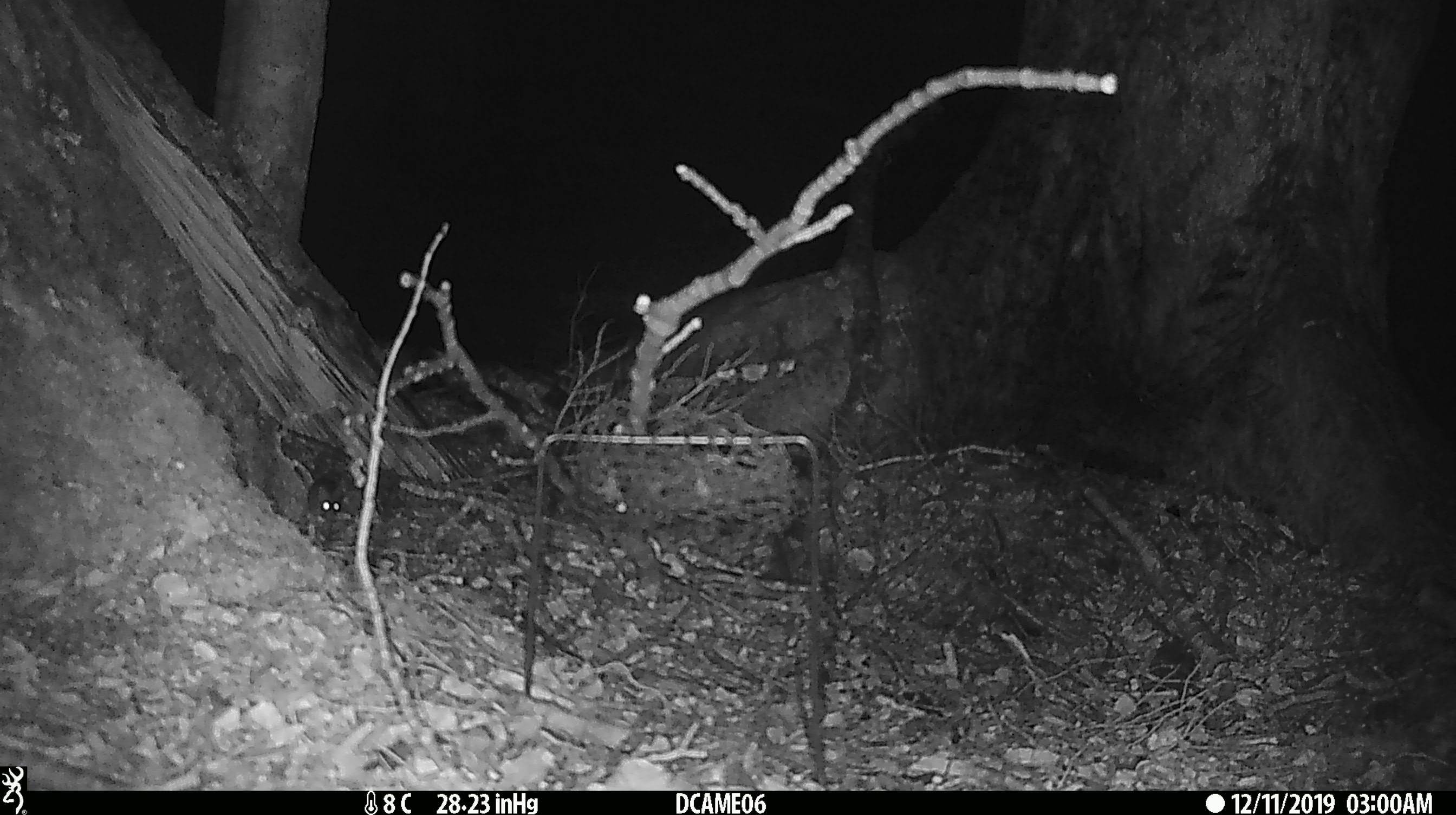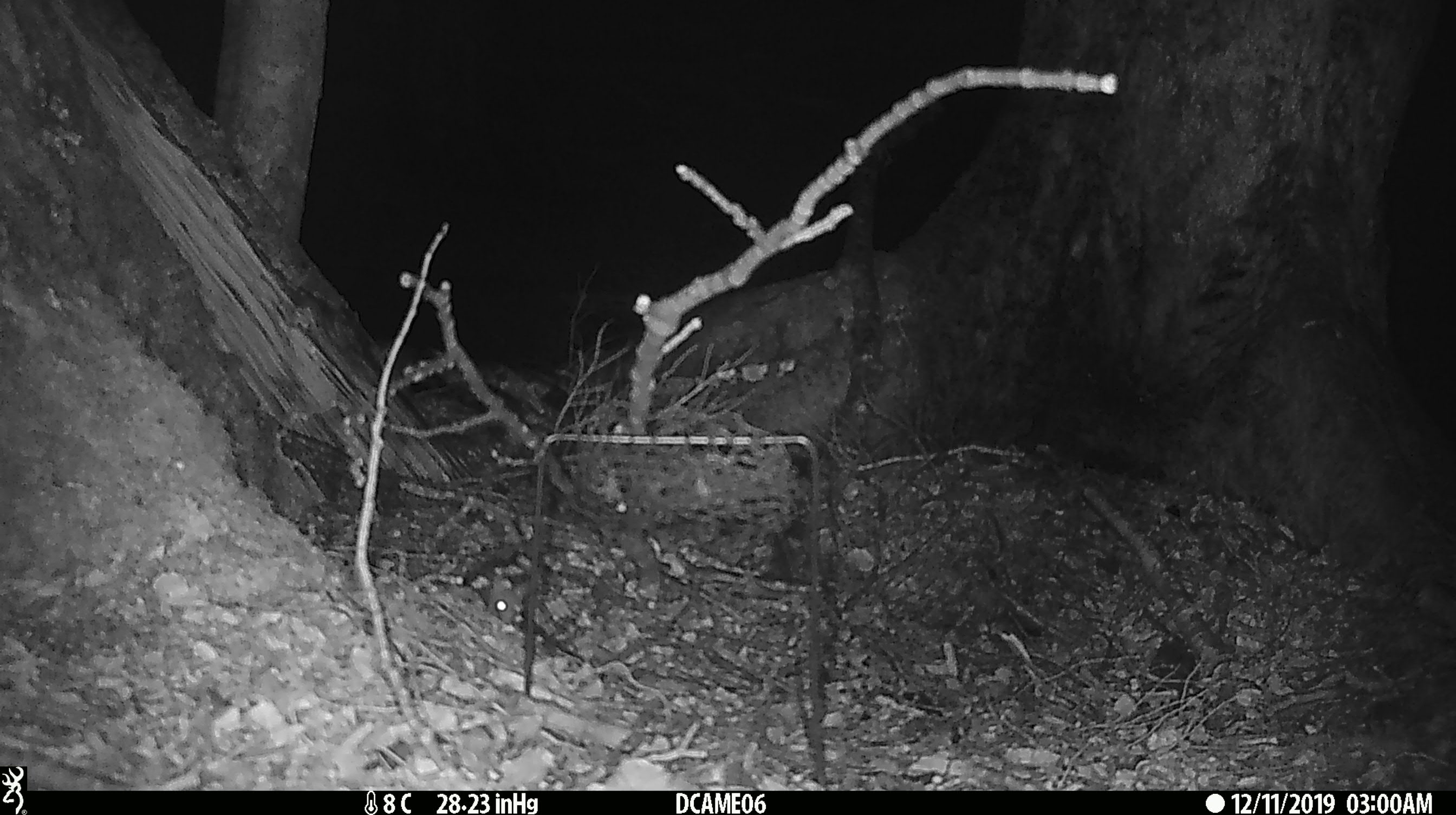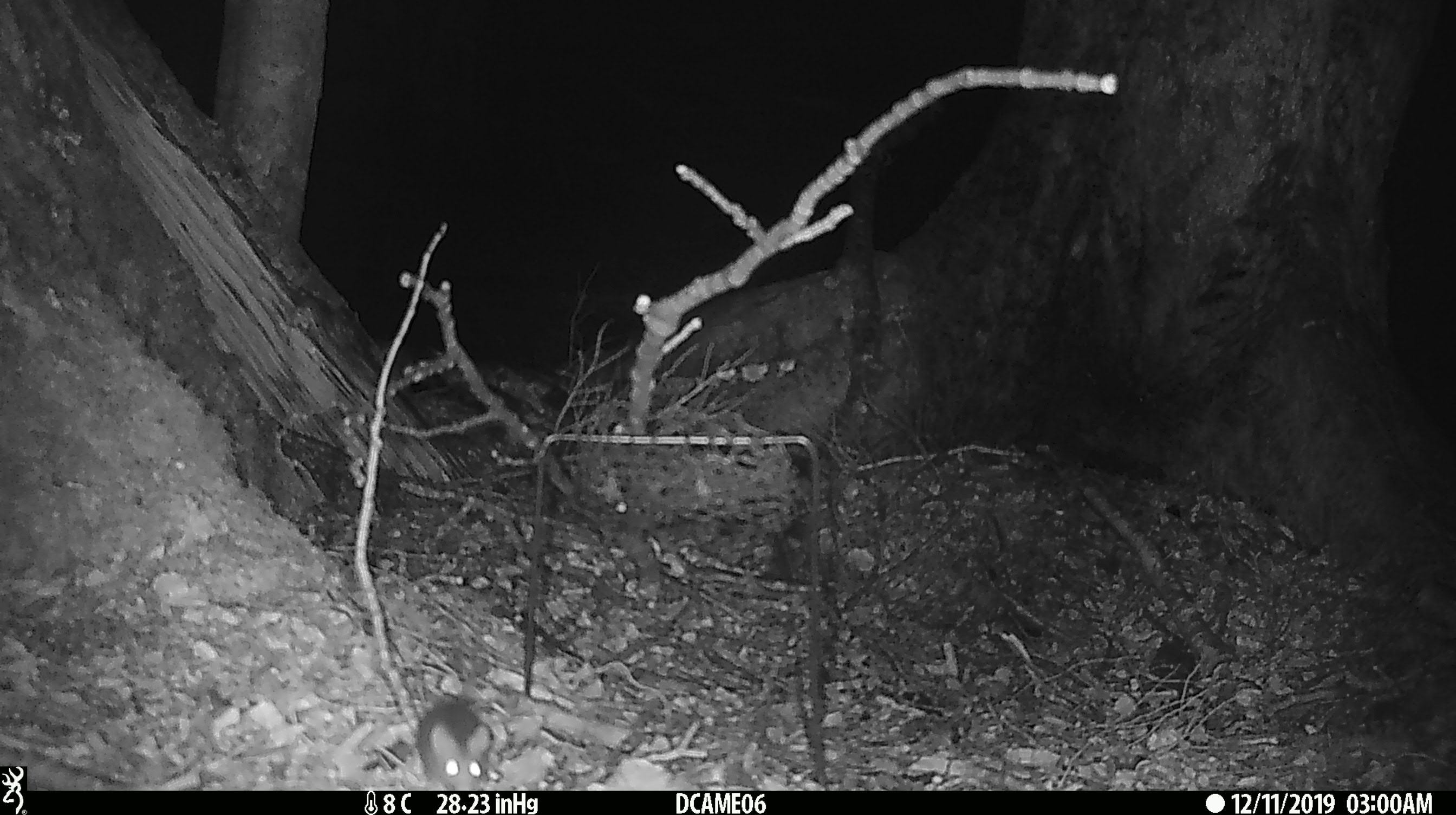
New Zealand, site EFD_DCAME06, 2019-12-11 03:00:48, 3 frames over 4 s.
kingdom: Animalia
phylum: Chordata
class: Mammalia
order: Rodentia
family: Muridae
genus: Mus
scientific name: Mus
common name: mouse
Mouse (Mus).